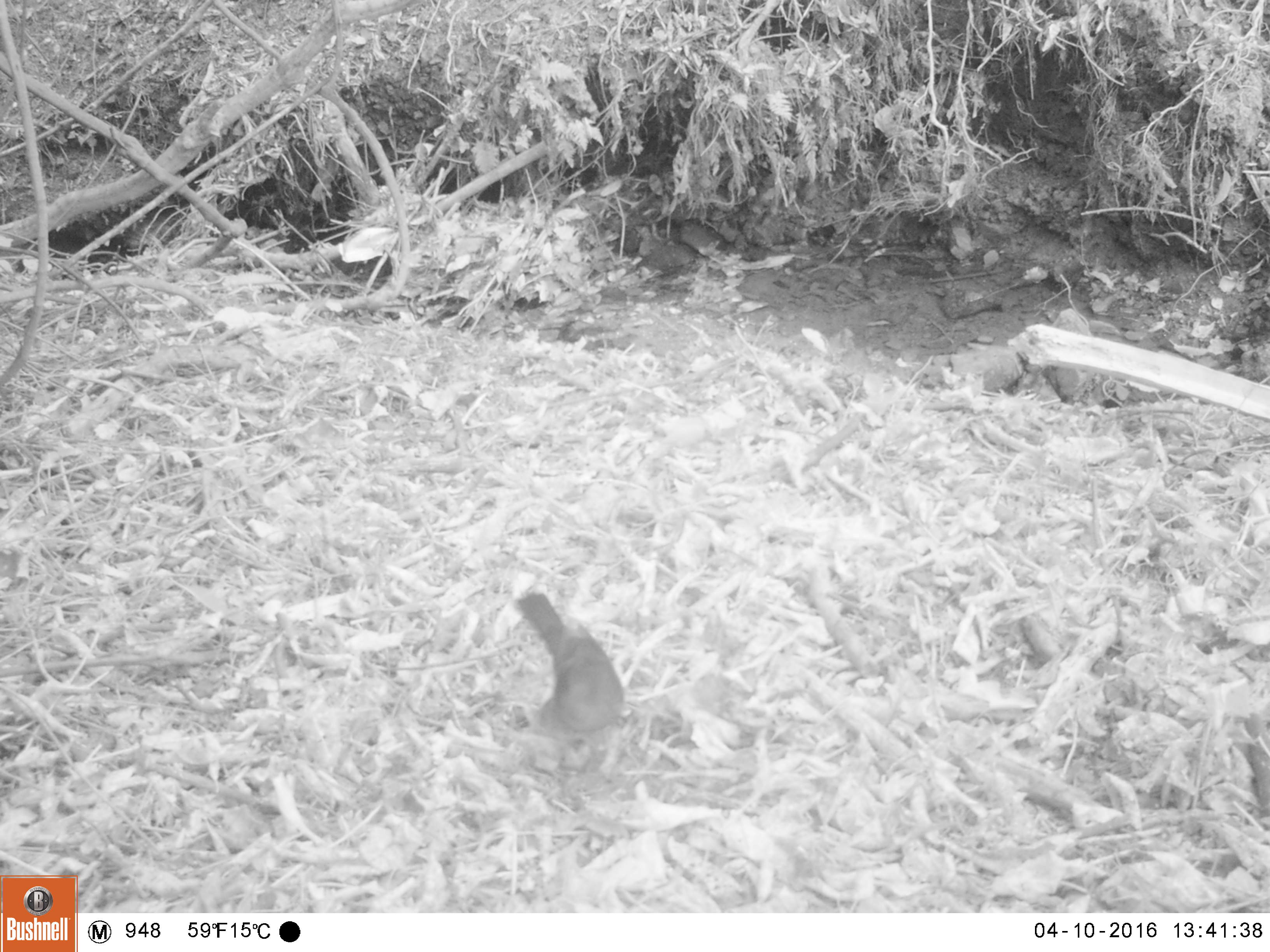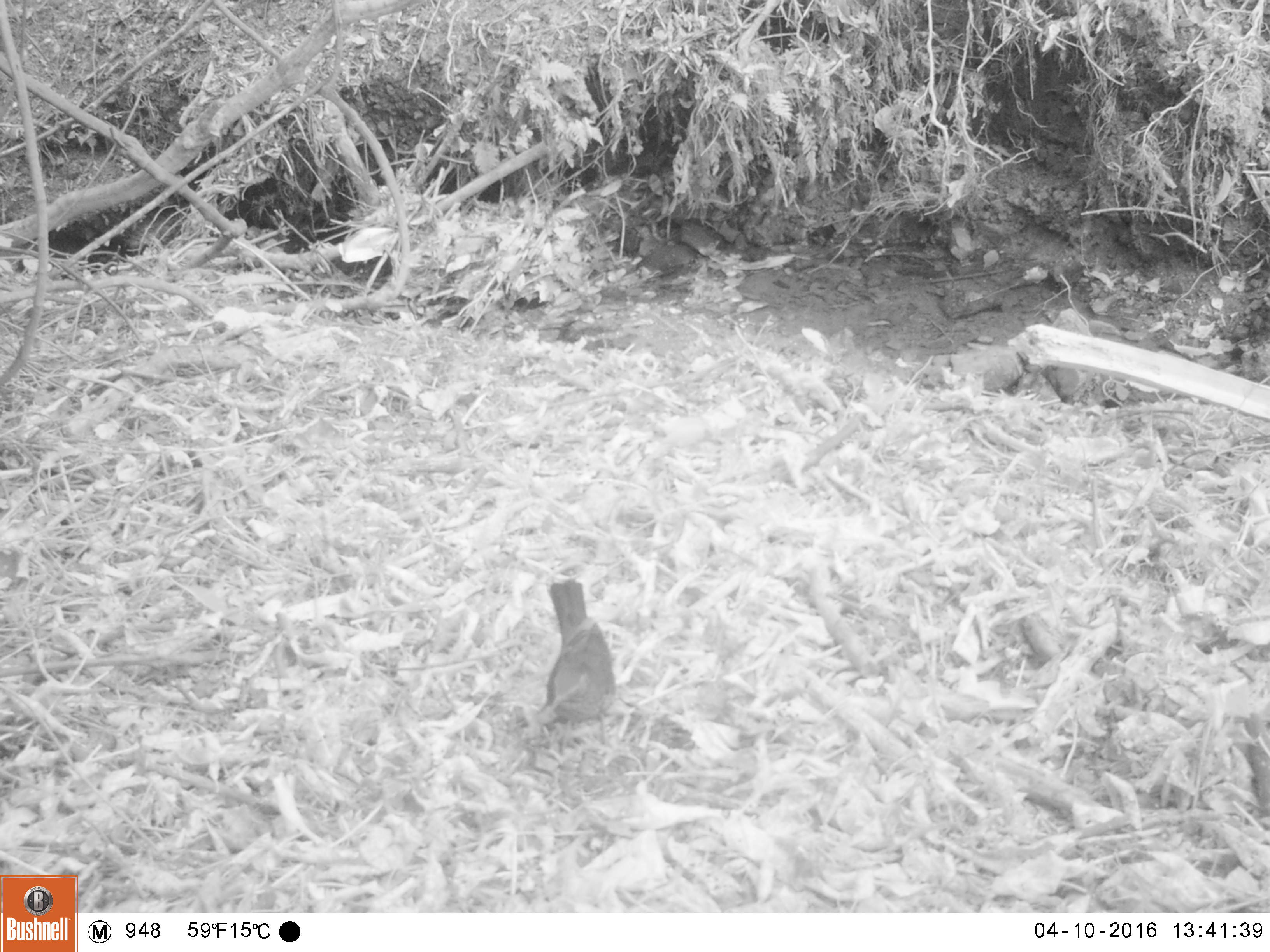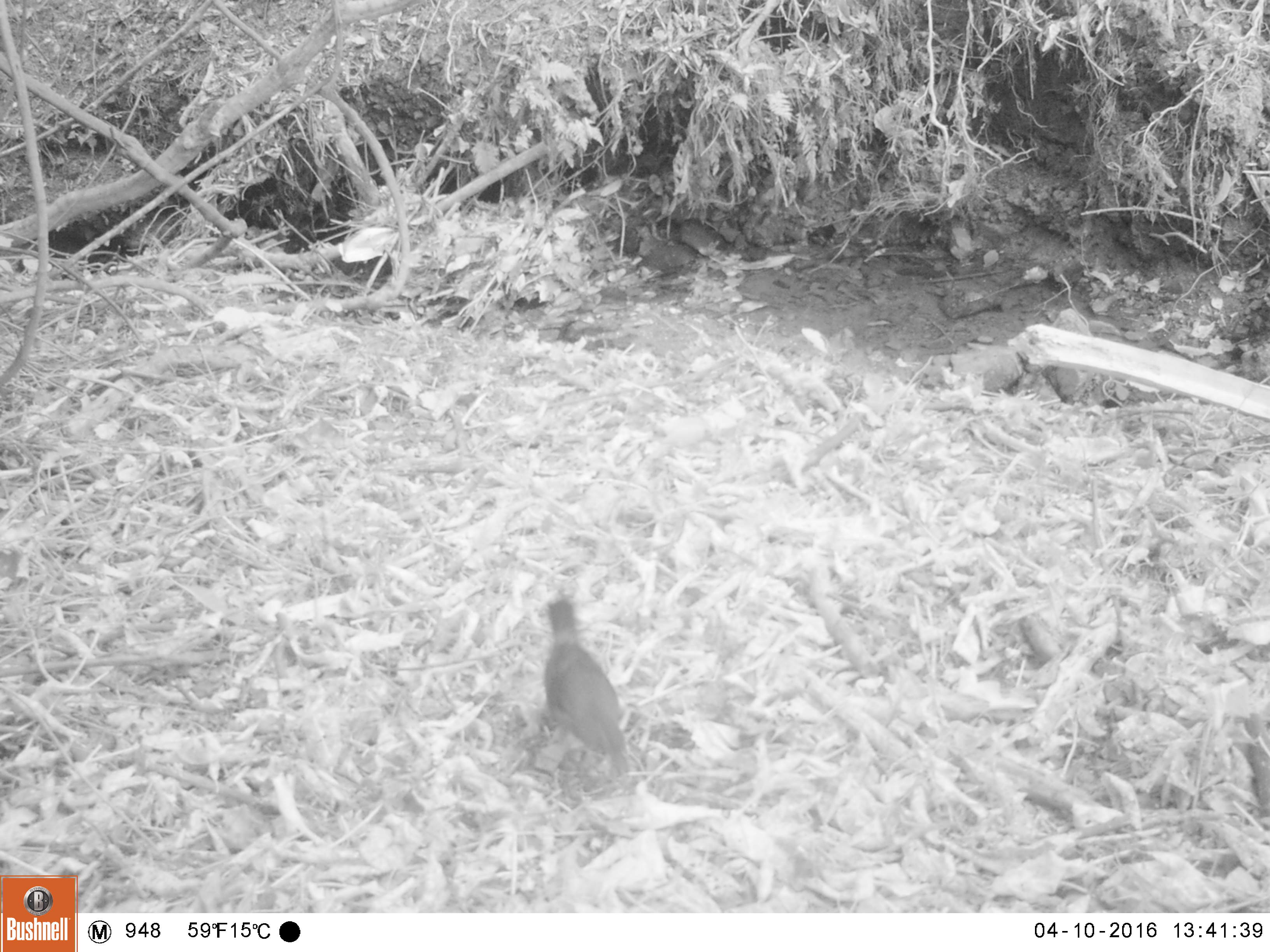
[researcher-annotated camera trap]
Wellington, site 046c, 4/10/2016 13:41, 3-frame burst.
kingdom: Animalia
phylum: Chordata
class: Aves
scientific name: Aves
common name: bird